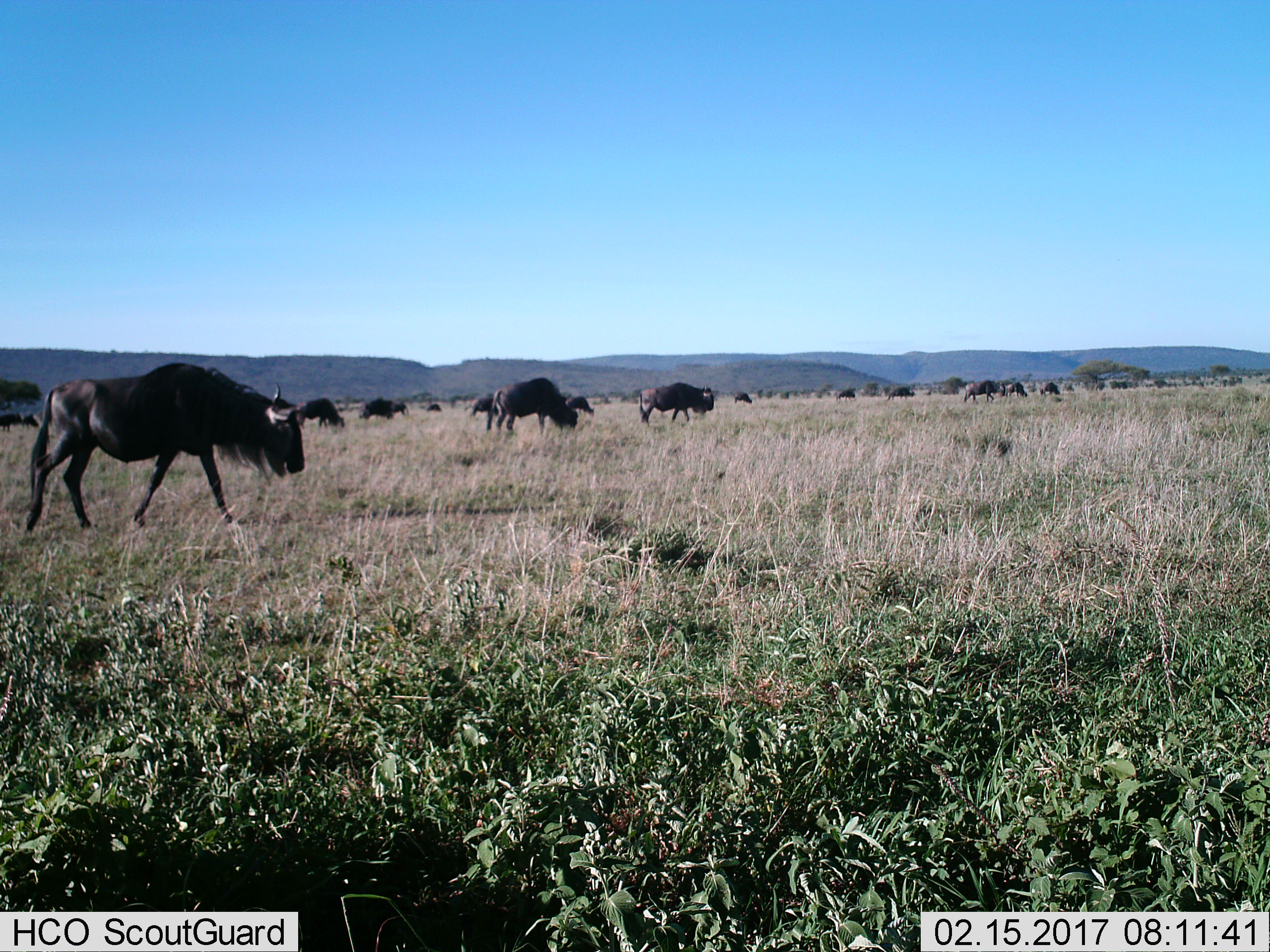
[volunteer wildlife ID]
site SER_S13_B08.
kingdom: Animalia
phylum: Chordata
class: Mammalia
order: Artiodactyla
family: Bovidae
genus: Connochaetes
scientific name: Connochaetes taurinus taurinus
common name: blue wildebeest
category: wildebeestblue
Wildebeestblue (blue wildebeest) (Connochaetes taurinus taurinus), count 11-50. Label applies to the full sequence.